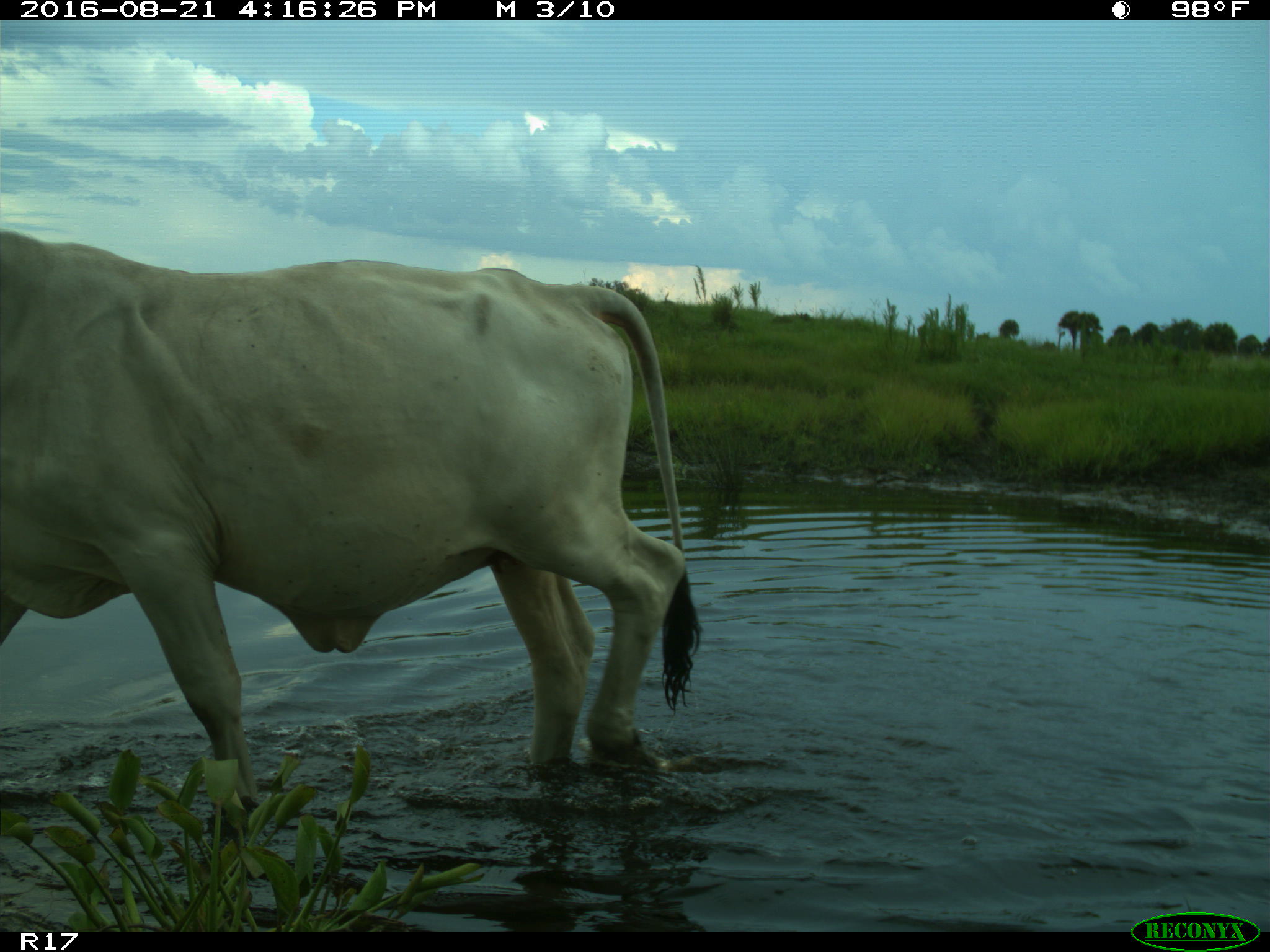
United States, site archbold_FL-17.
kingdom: Animalia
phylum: Chordata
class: Mammalia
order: Artiodactyla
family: Bovidae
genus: Bos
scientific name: Bos taurus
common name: domestic cow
Bos taurus (domestic cow).